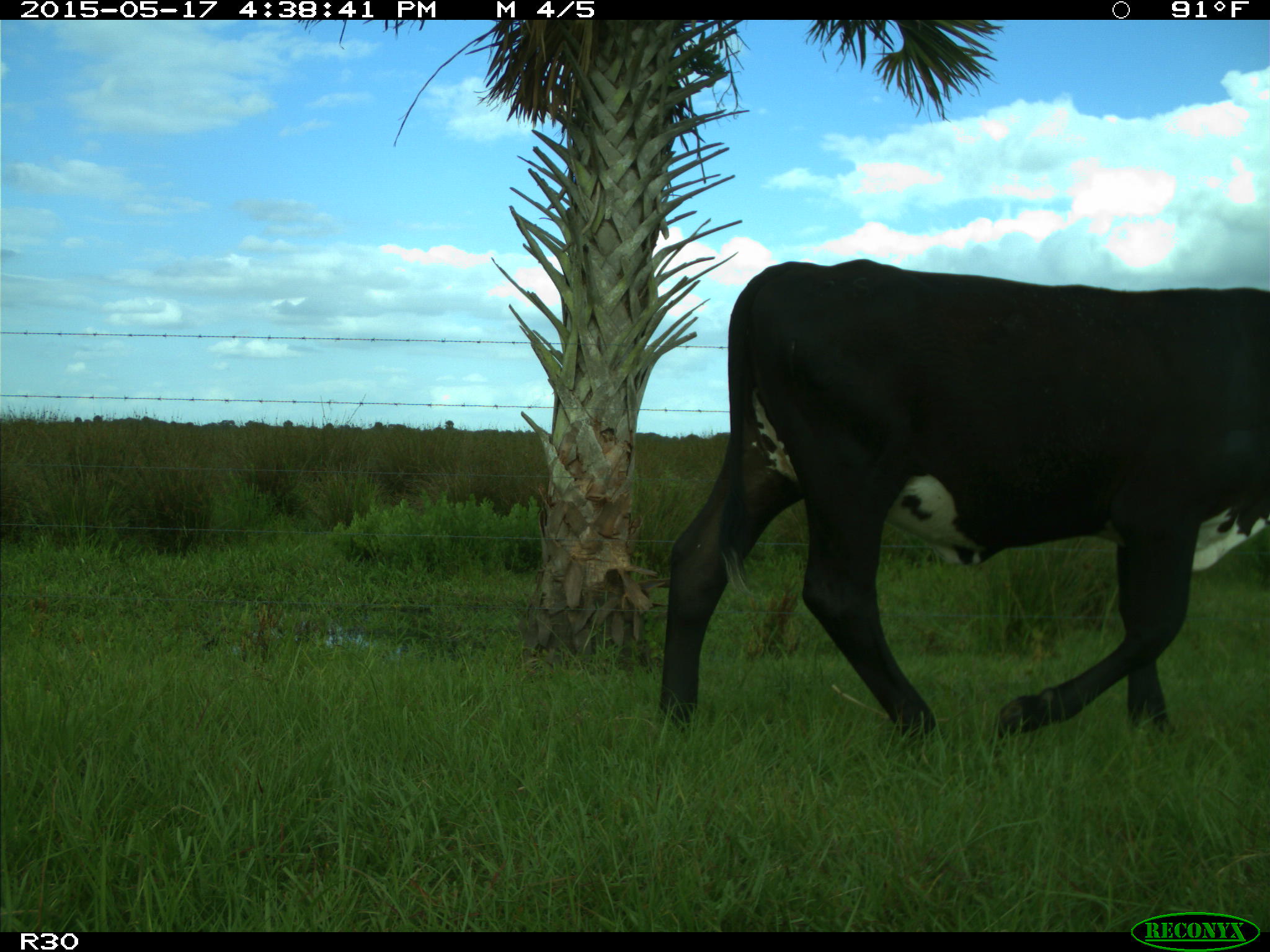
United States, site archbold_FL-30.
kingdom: Animalia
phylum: Chordata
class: Mammalia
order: Artiodactyla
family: Bovidae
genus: Bos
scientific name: Bos taurus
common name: domestic cow